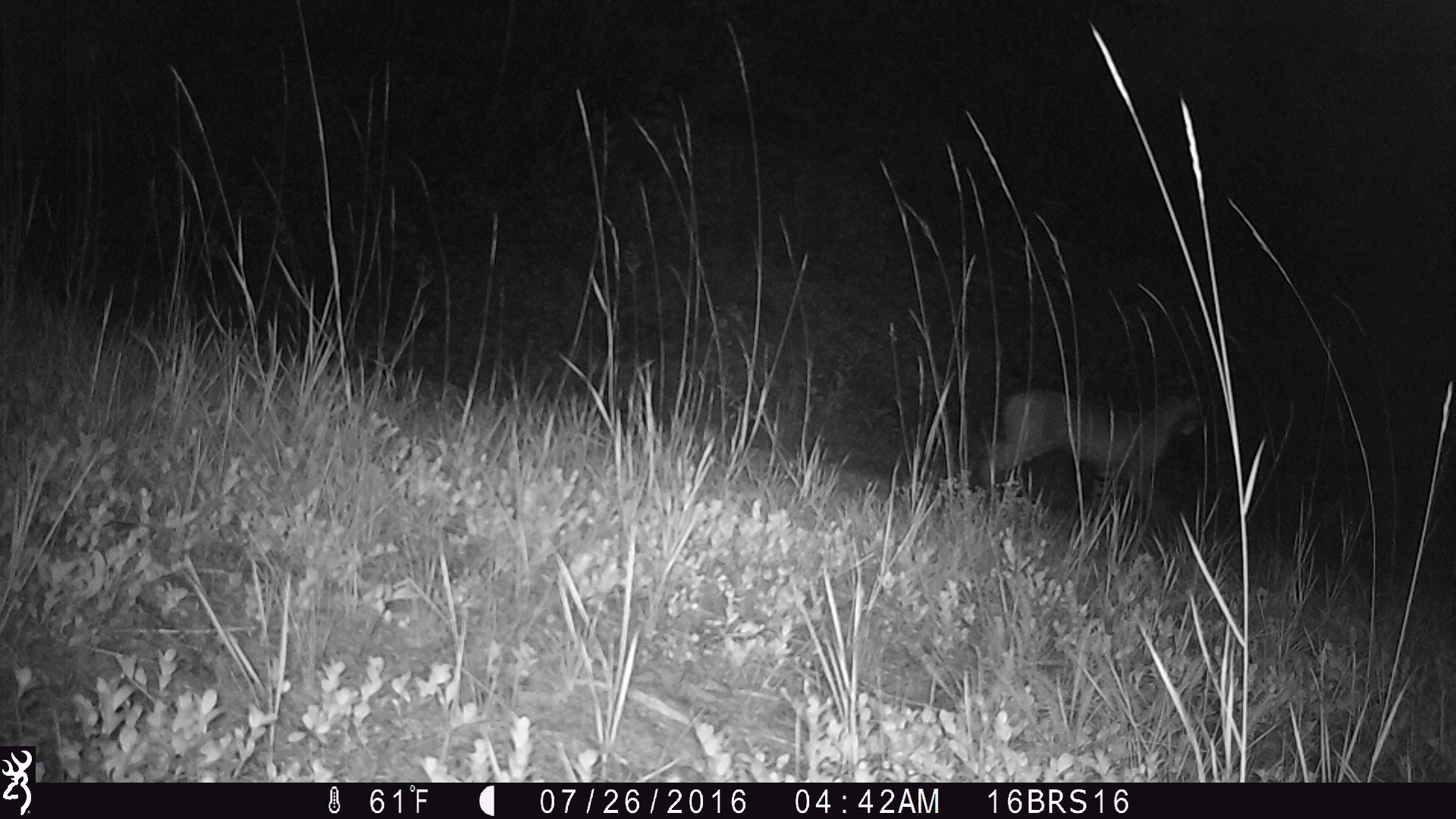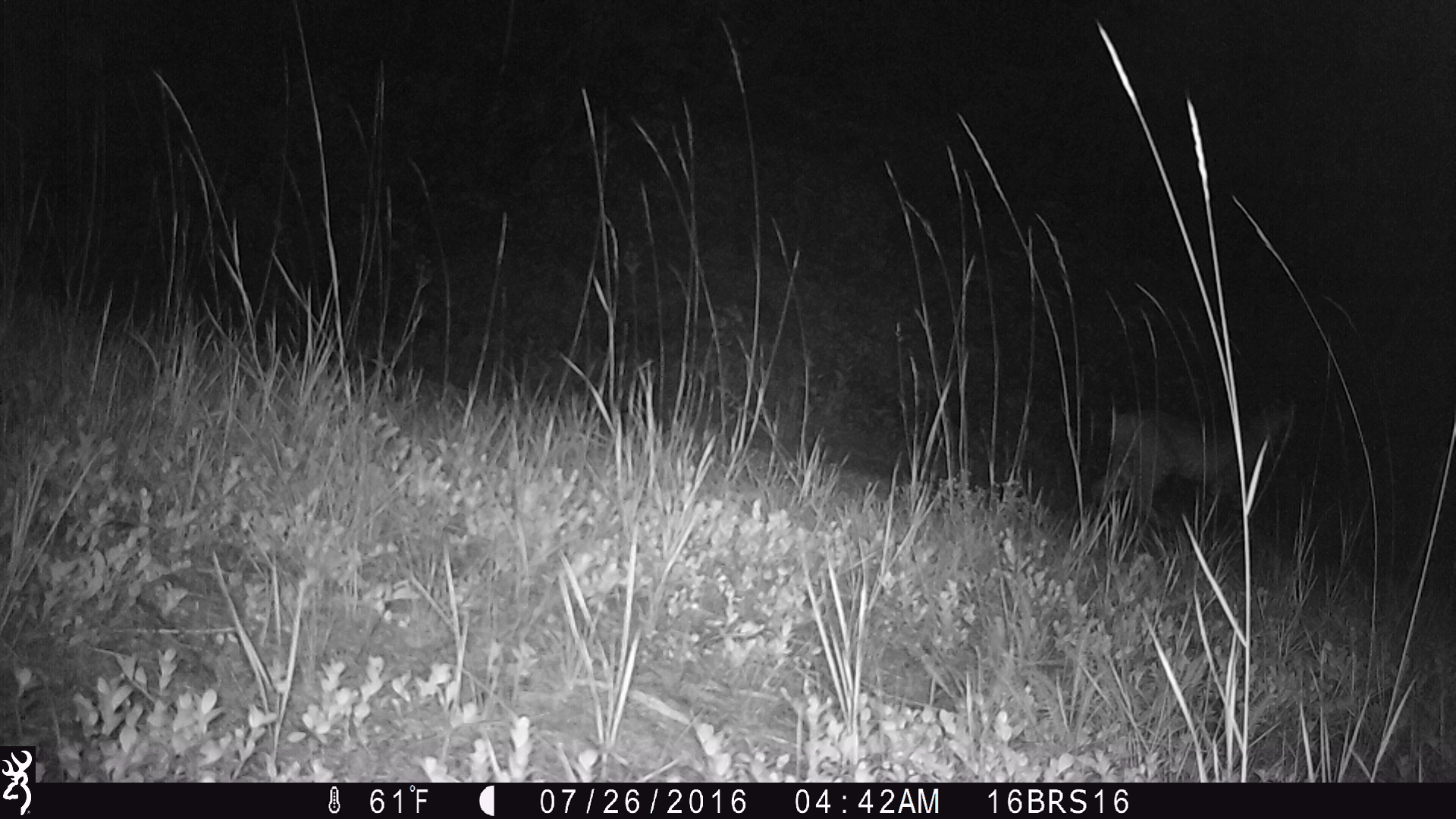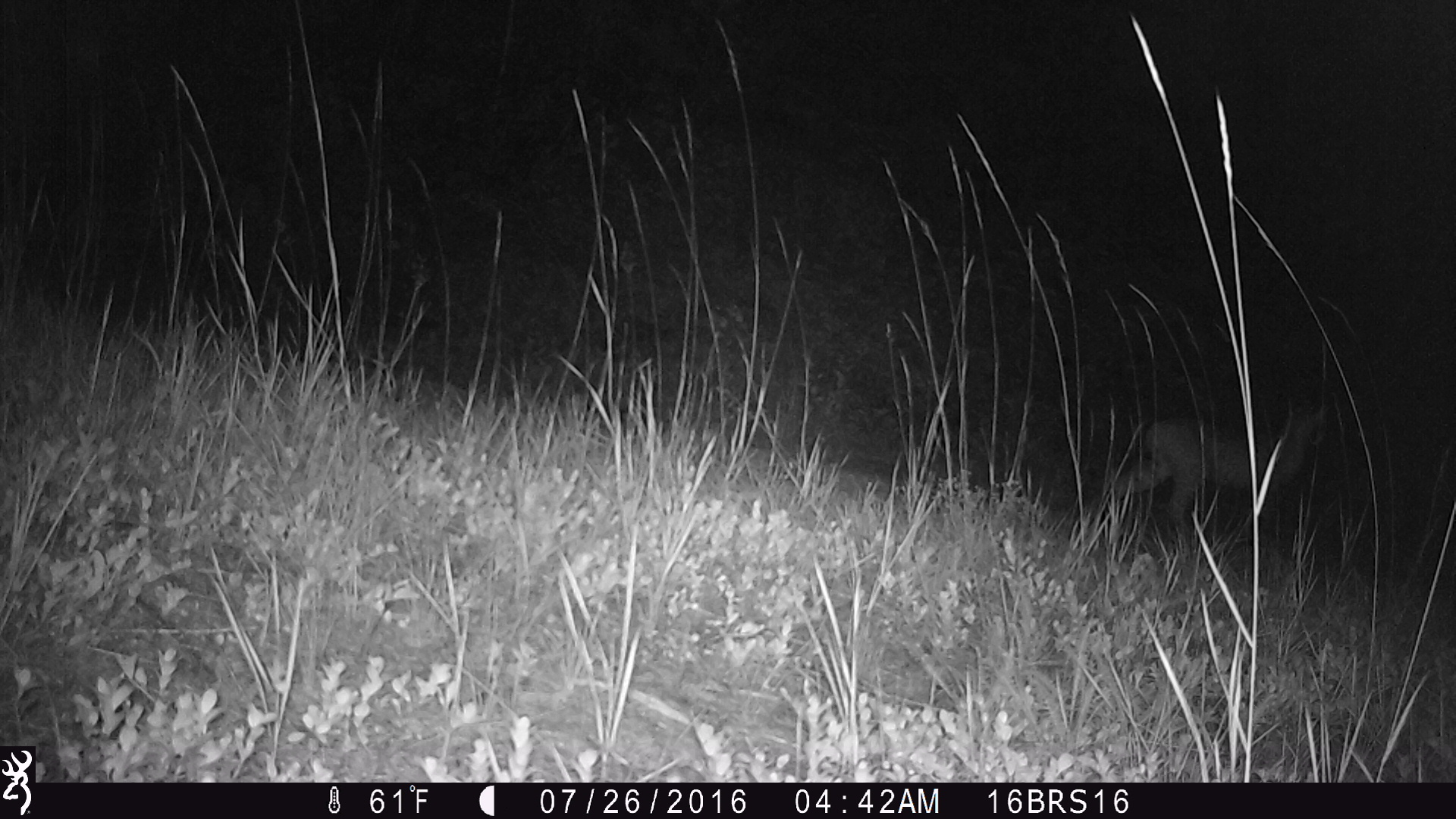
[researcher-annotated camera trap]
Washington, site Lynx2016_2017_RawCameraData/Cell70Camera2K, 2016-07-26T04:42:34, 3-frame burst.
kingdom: Animalia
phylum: Chordata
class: Mammalia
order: Carnivora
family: Felidae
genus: Lynx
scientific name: Lynx rufus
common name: bobcat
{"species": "Lynx rufus (bobcat)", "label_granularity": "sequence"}